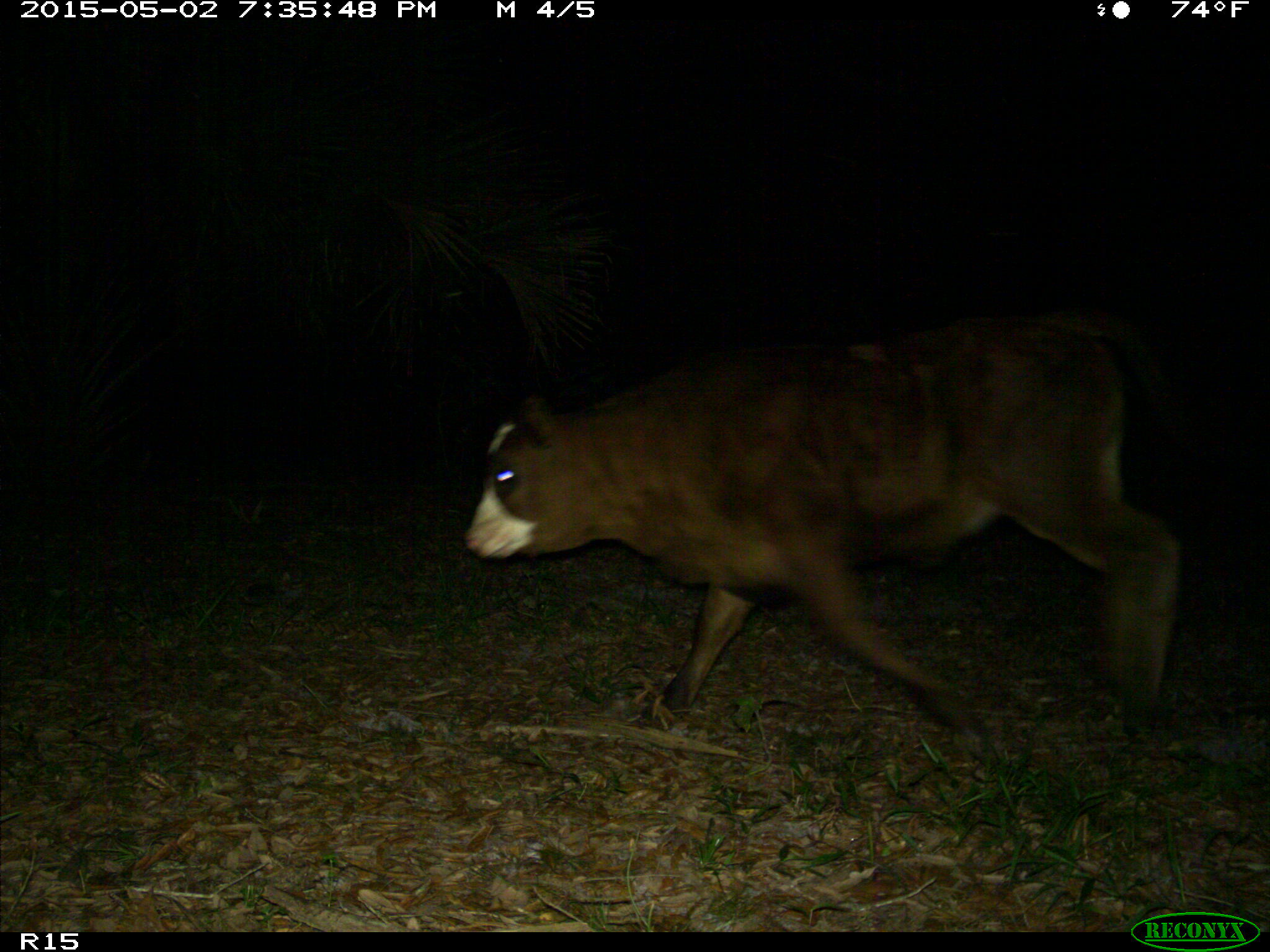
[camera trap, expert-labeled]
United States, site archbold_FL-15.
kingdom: Animalia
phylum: Chordata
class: Mammalia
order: Artiodactyla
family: Bovidae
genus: Bos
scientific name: Bos taurus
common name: domestic cow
Bos taurus (domestic cow).